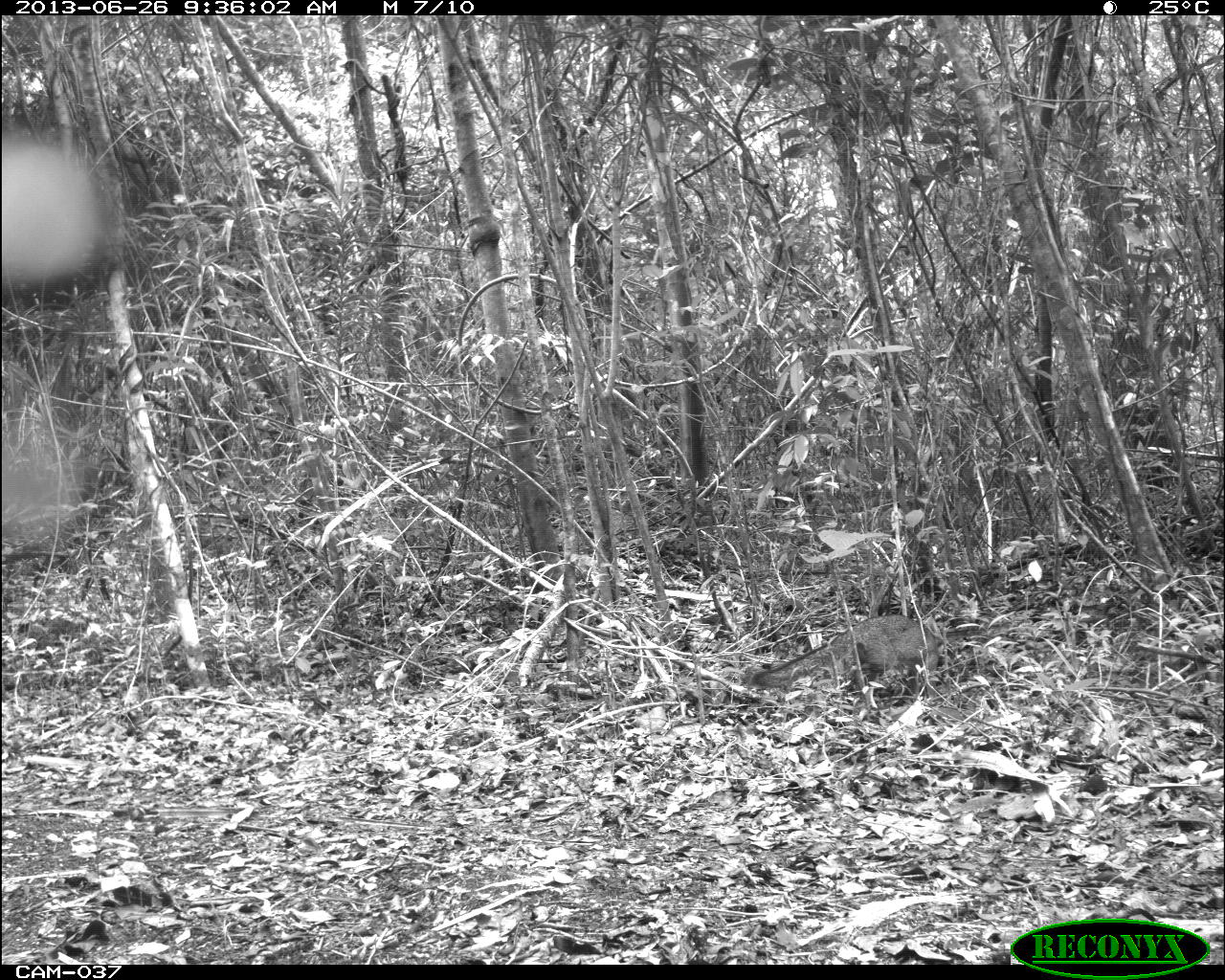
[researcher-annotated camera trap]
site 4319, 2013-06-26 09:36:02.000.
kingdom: Animalia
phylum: Chordata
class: Mammalia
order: Carnivora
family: Canidae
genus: Urocyon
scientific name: Urocyon cinereoargenteus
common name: gray fox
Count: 1.